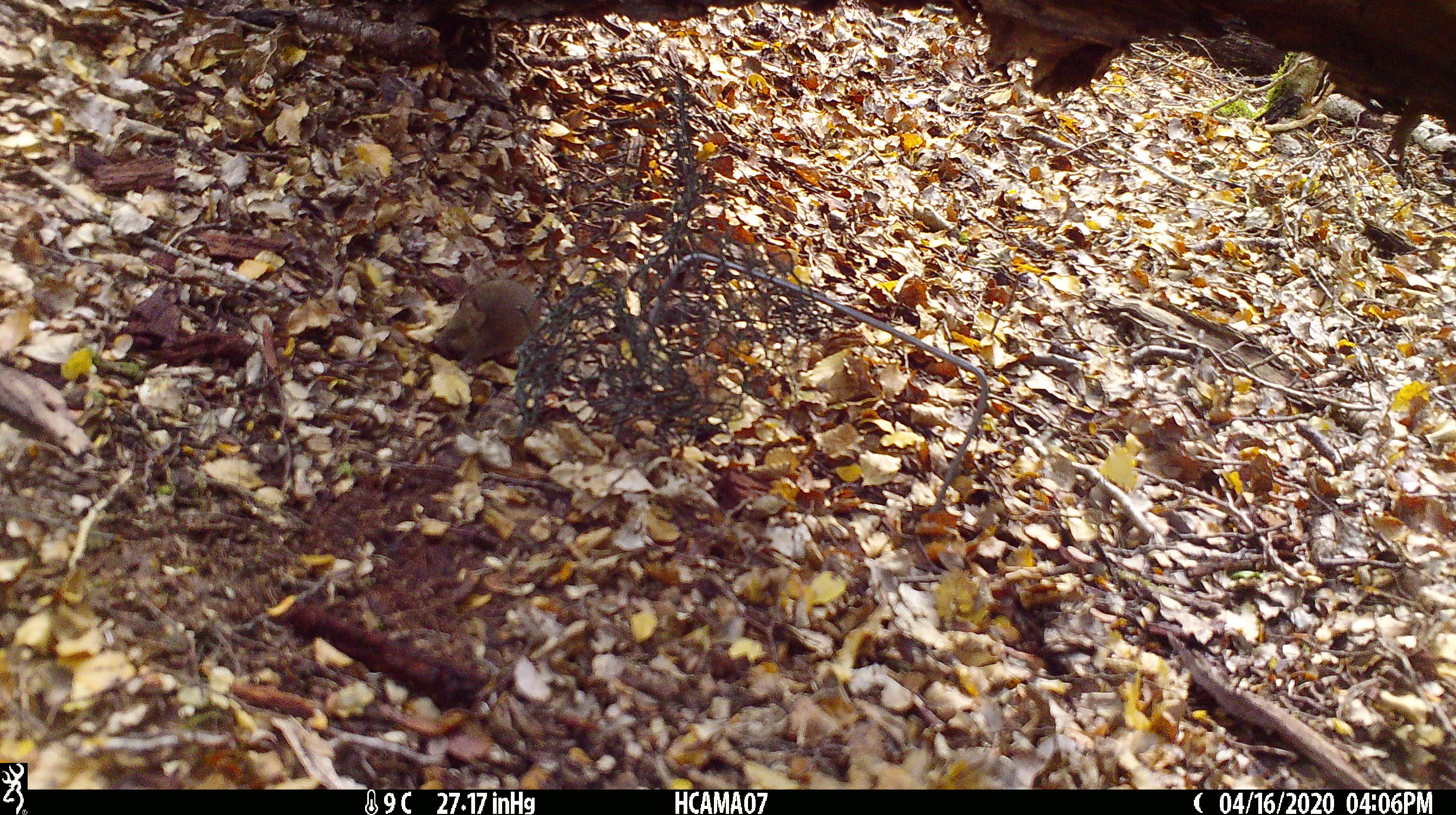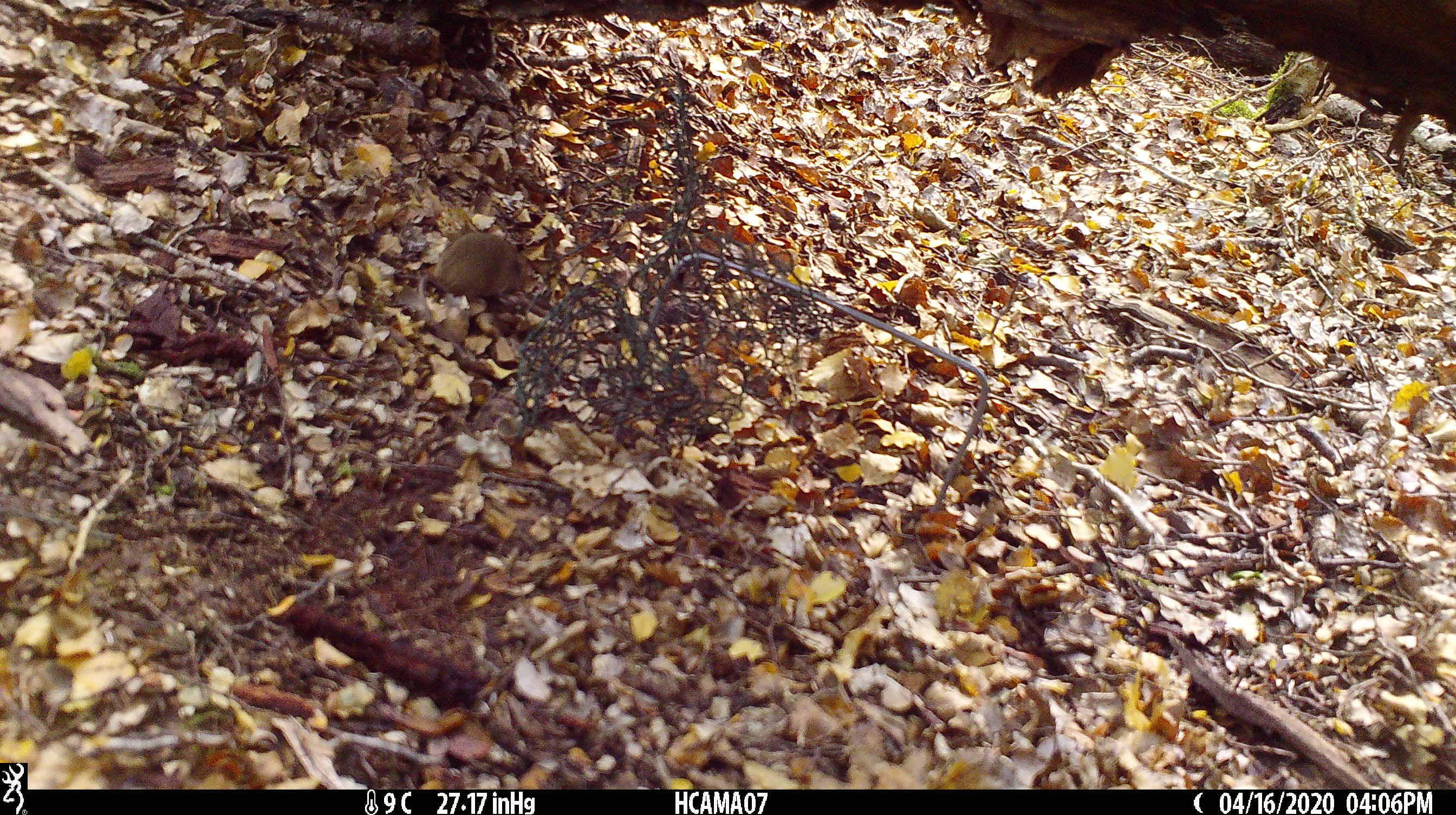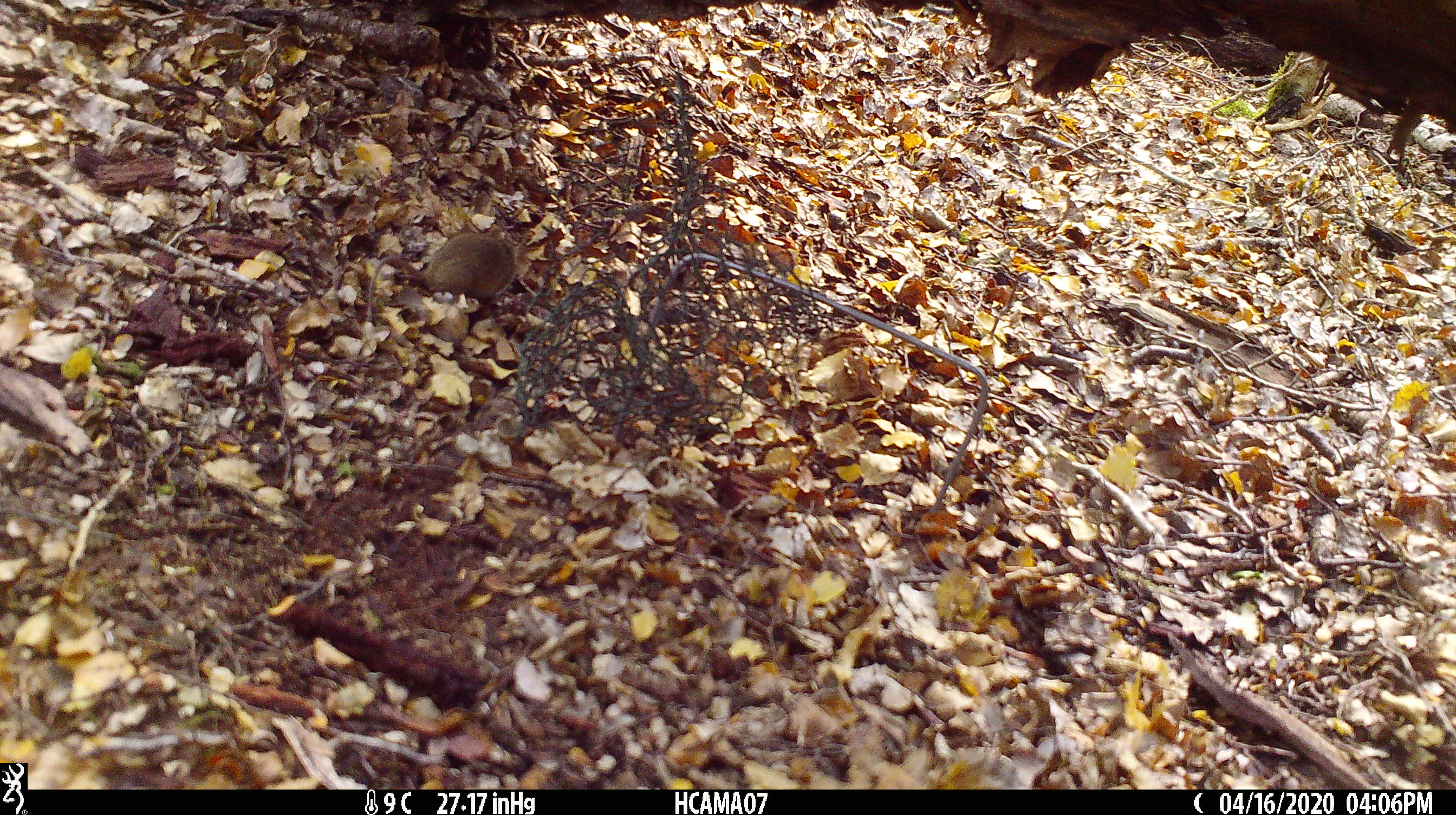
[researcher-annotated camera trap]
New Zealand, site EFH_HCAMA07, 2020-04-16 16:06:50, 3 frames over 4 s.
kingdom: Animalia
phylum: Chordata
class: Mammalia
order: Rodentia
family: Muridae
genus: Mus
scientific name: Mus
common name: mouse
Mouse (Mus).